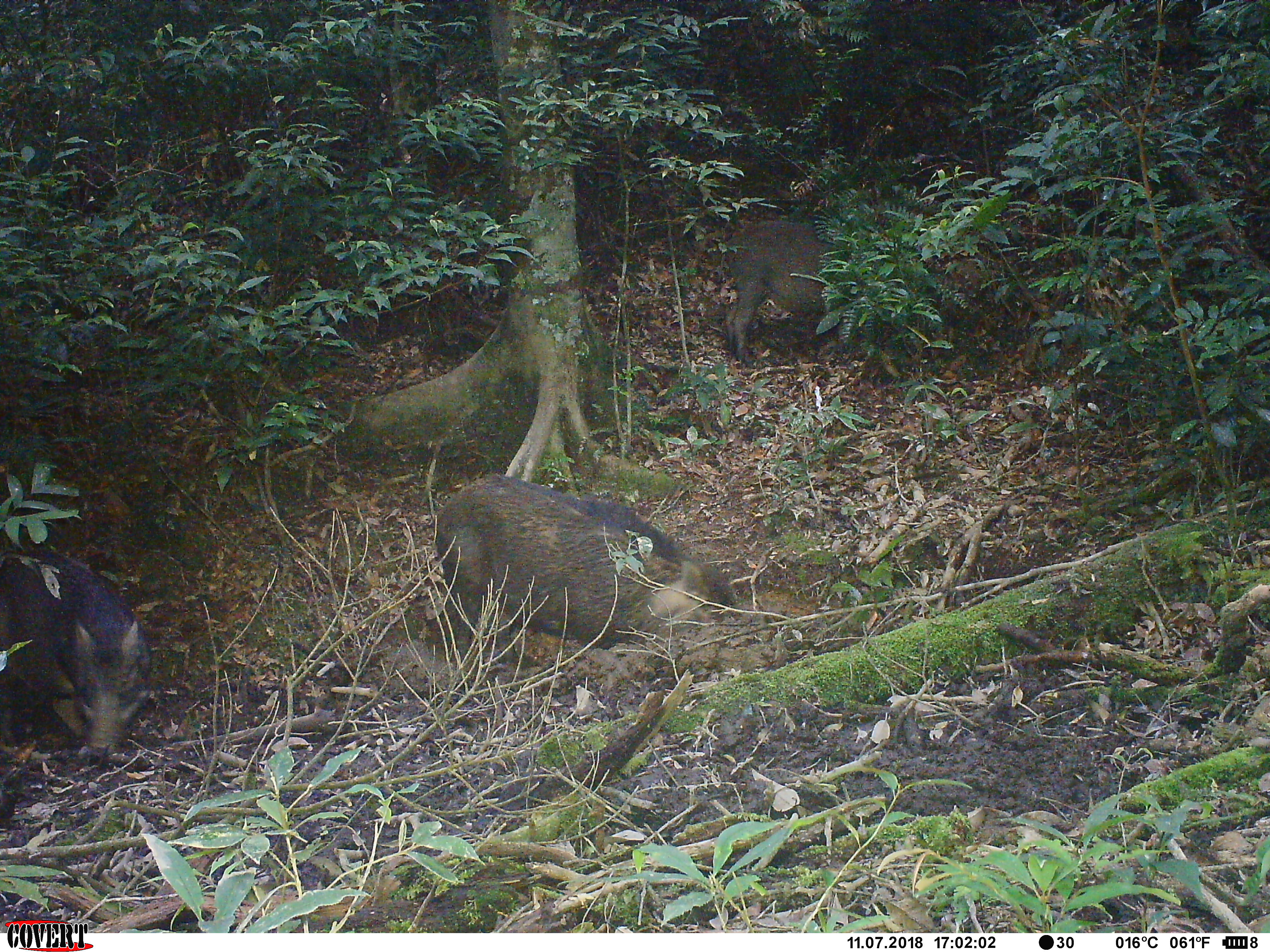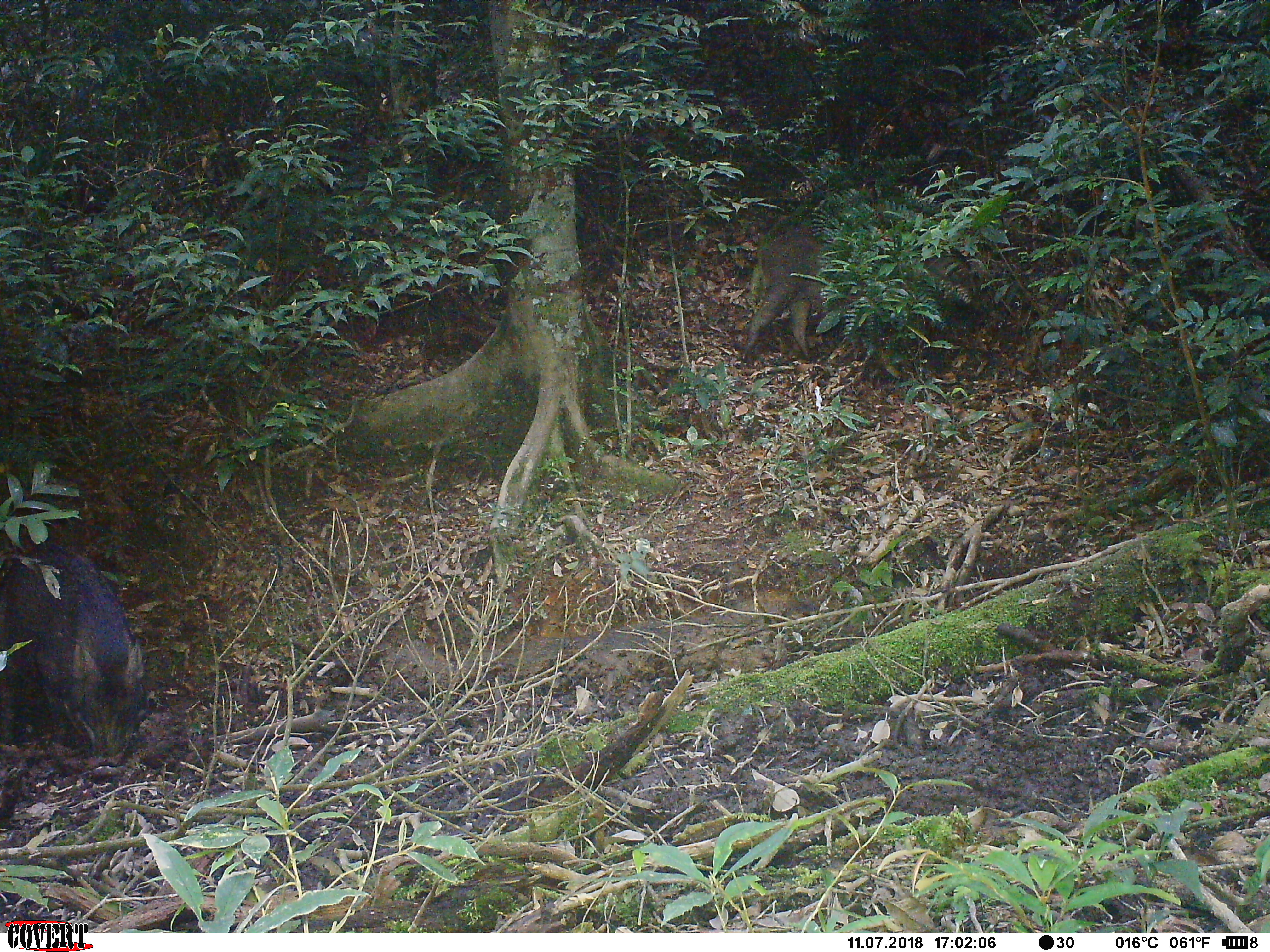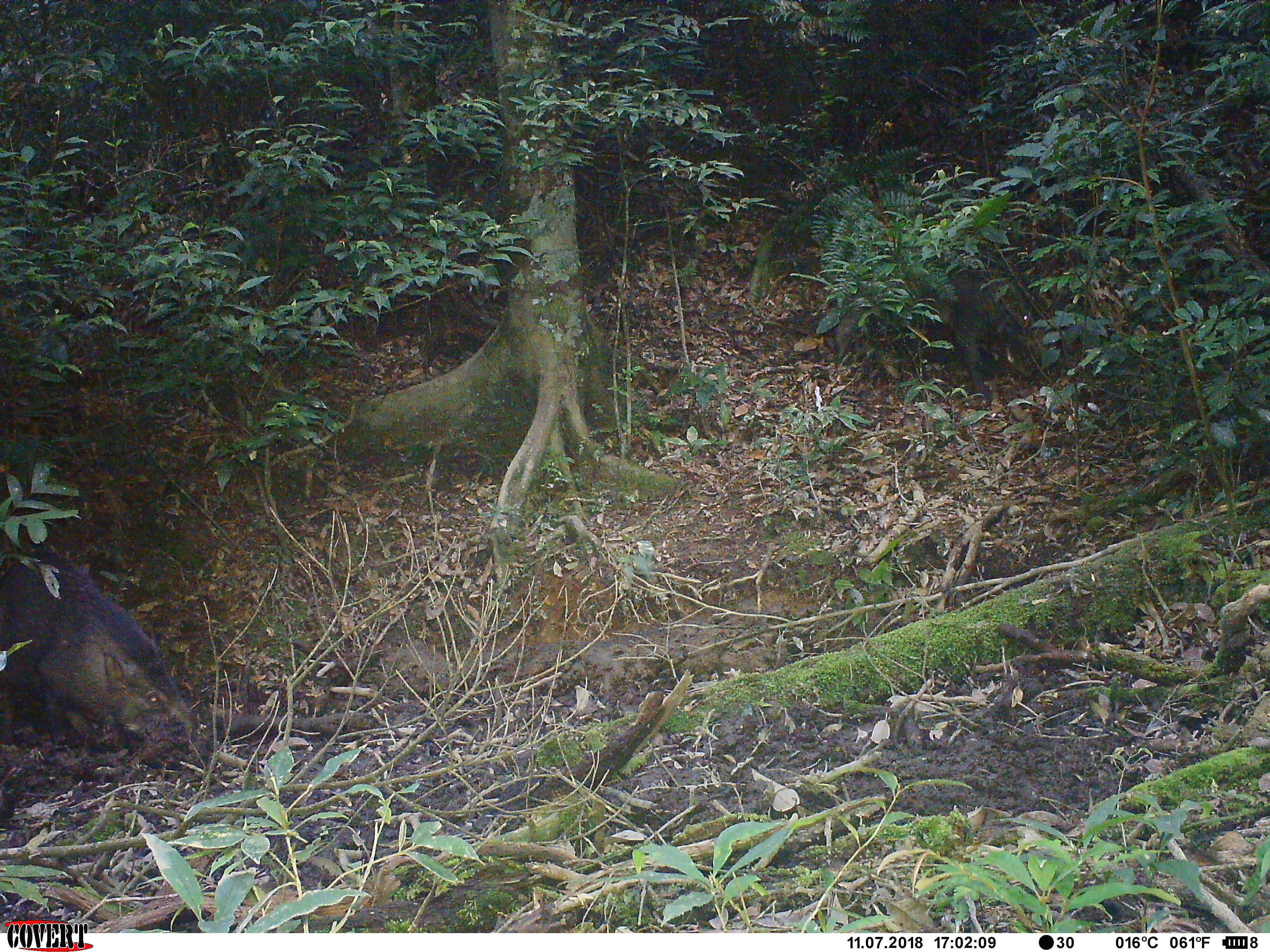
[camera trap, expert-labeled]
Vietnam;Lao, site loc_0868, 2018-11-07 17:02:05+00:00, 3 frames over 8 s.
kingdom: Animalia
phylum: Chordata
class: Mammalia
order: Artiodactyla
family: Suidae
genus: Sus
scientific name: Sus scrofa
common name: eurasian wild pig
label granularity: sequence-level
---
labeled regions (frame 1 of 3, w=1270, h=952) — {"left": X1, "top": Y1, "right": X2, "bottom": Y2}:
eurasian wild pig: {"left": 433, "top": 473, "right": 739, "bottom": 666}; {"left": 0, "top": 547, "right": 157, "bottom": 758}; {"left": 724, "top": 219, "right": 837, "bottom": 368}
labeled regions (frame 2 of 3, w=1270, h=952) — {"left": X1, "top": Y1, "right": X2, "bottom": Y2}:
eurasian wild pig: {"left": 0, "top": 536, "right": 146, "bottom": 783}; {"left": 738, "top": 221, "right": 988, "bottom": 364}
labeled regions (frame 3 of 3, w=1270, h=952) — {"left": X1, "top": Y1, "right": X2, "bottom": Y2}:
eurasian wild pig: {"left": 0, "top": 545, "right": 210, "bottom": 762}; {"left": 832, "top": 240, "right": 1054, "bottom": 411}